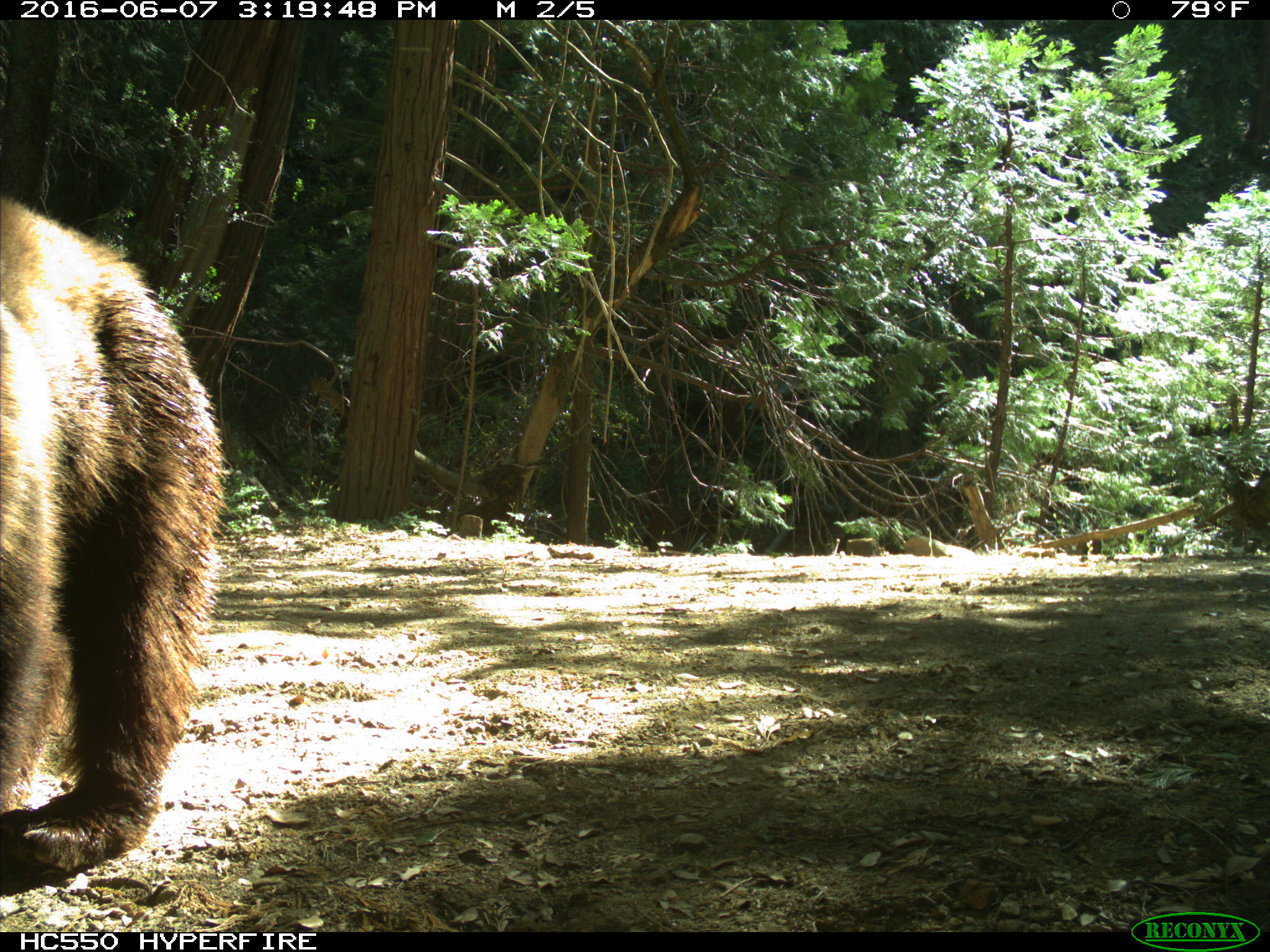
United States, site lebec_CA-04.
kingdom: Animalia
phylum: Chordata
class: Mammalia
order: Carnivora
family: Ursidae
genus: Ursus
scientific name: Ursus americanus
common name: american black bear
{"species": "Ursus americanus (american black bear)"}